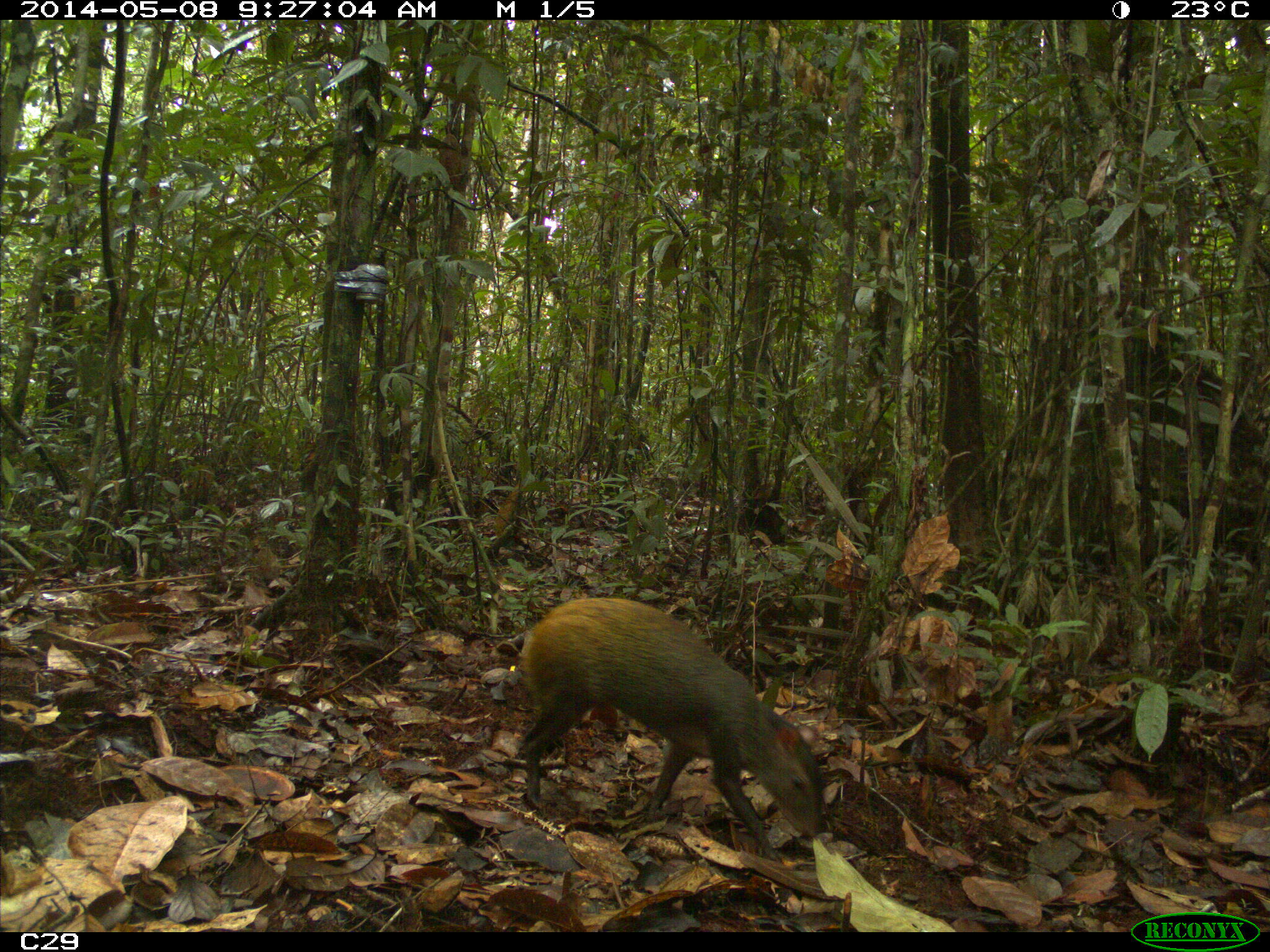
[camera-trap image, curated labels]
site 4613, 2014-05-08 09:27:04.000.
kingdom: Animalia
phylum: Chordata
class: Mammalia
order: Rodentia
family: Dasyproctidae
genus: Dasyprocta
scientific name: Dasyprocta leporina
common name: red-rumped agouti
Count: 1.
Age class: adult.